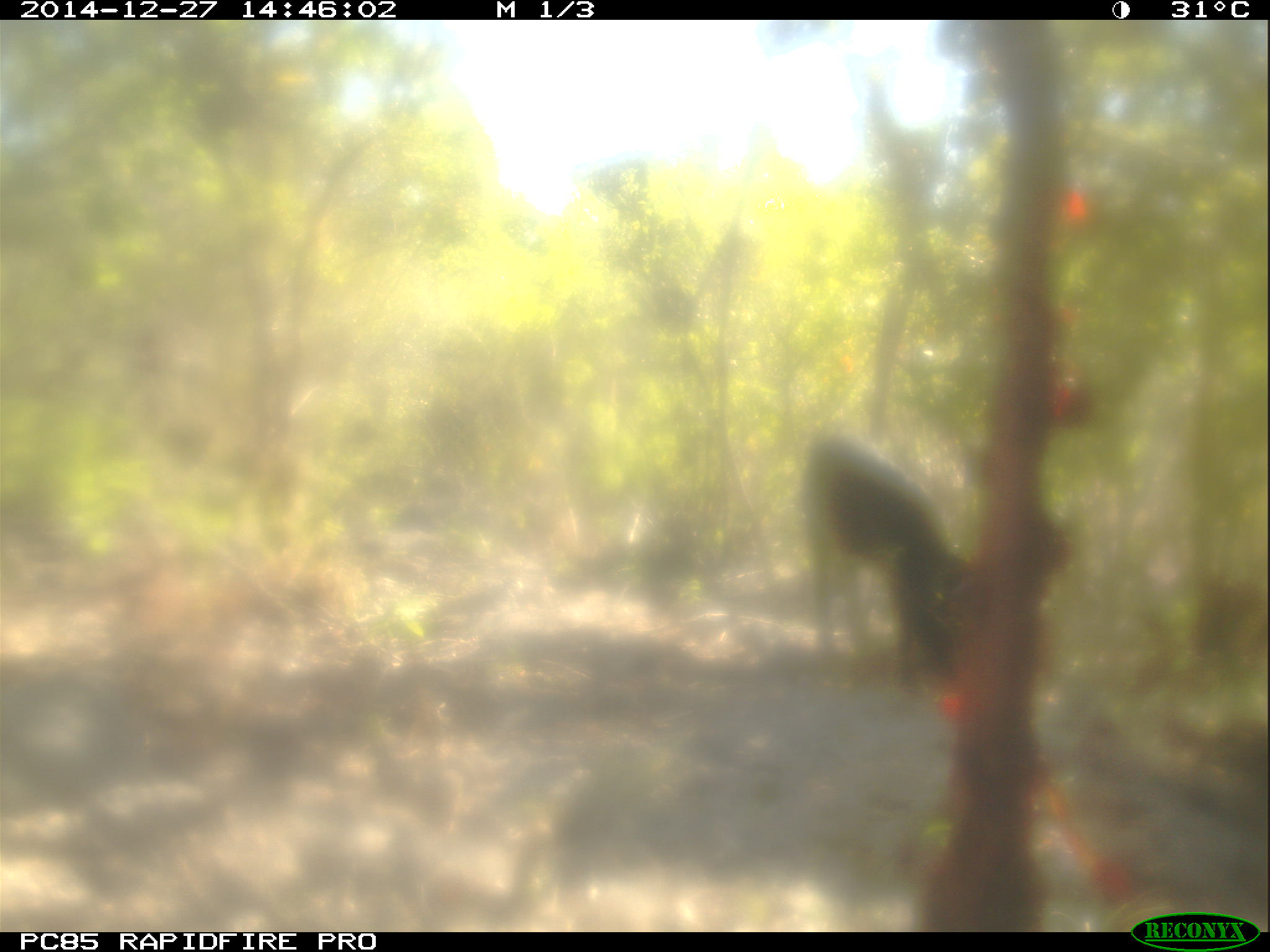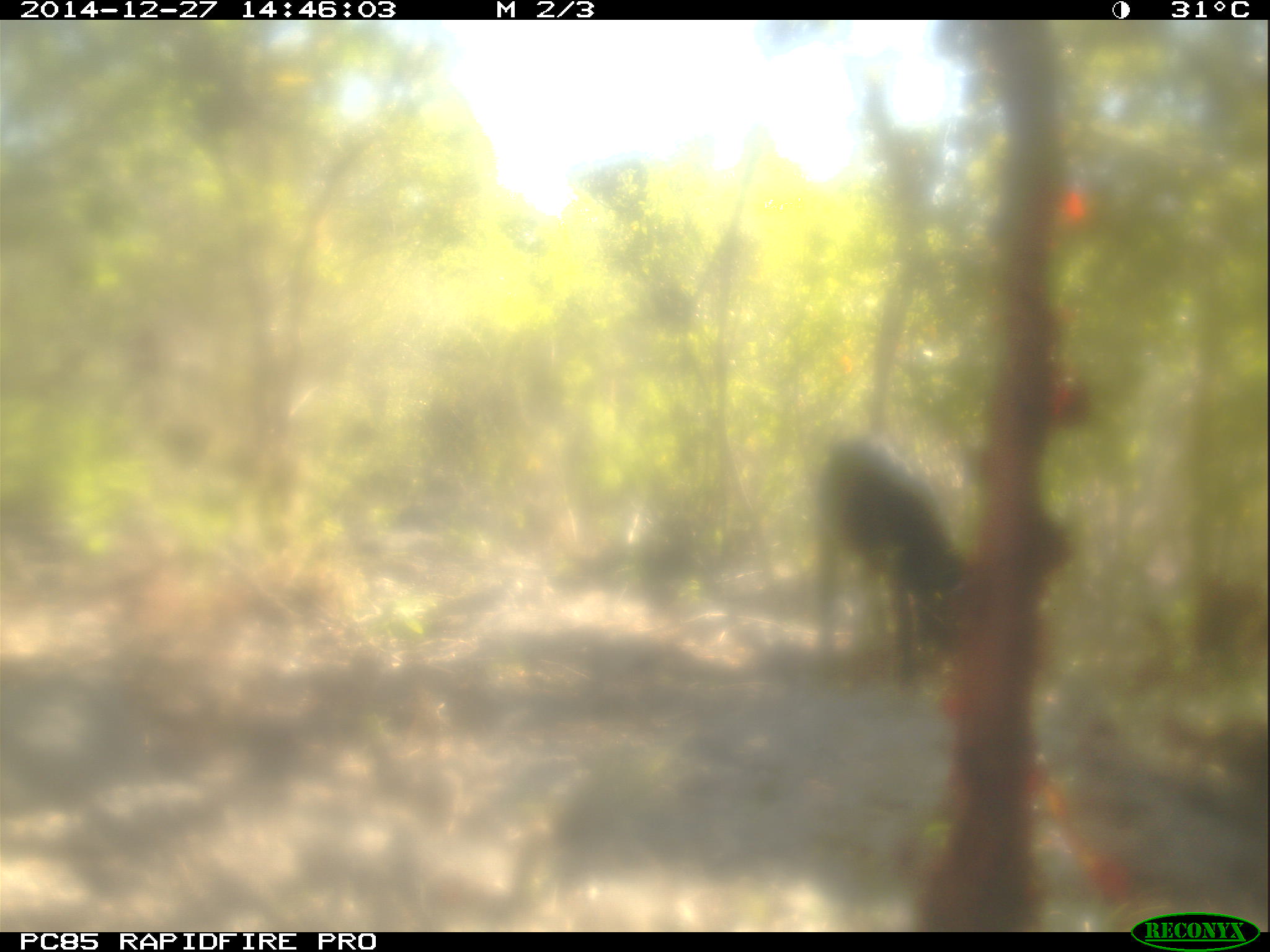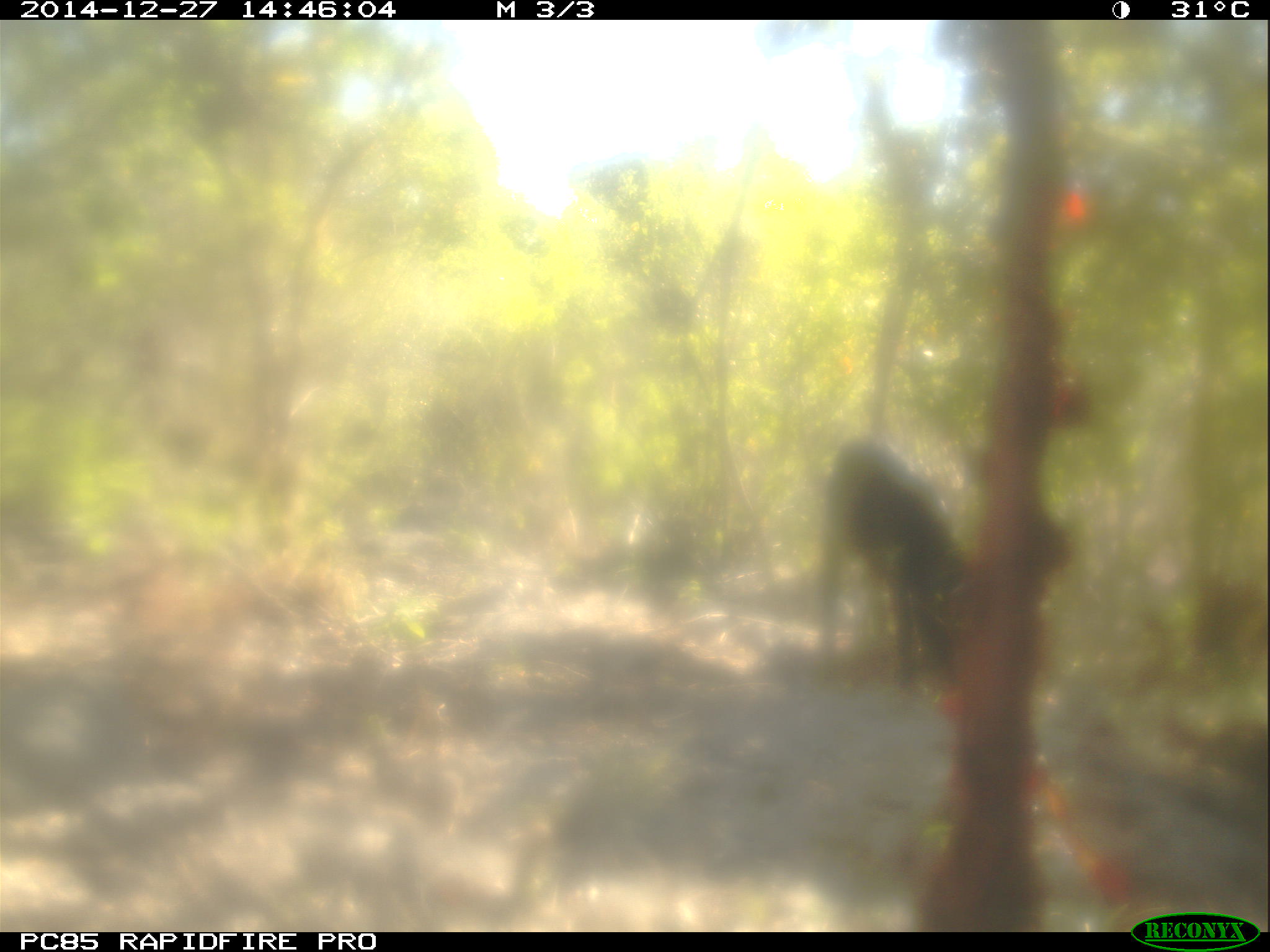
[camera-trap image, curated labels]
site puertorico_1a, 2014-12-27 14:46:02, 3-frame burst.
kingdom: Animalia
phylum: Chordata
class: Mammalia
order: Artiodactyla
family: Suidae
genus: Sus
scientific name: Sus scrofa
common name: pig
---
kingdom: Animalia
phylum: Chordata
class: Mammalia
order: Artiodactyla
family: Bovidae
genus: Capra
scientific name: Capra hircus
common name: goat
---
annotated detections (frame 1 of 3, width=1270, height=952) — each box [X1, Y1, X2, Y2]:
pig: [801, 425, 969, 691]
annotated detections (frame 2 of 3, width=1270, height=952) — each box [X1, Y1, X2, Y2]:
goat: [800, 408, 967, 695]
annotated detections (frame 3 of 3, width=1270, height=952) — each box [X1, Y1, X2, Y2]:
pig: [813, 436, 969, 692]